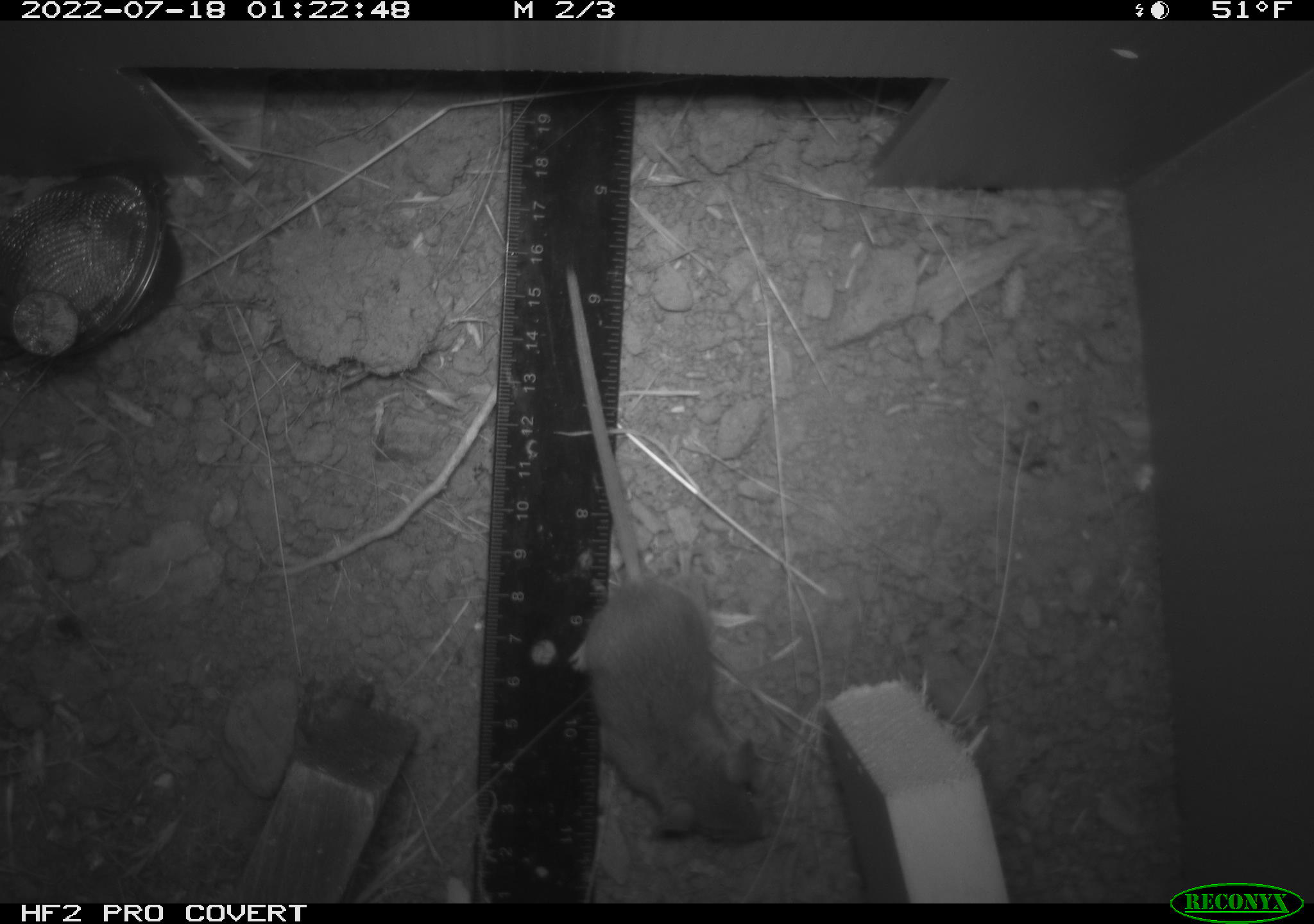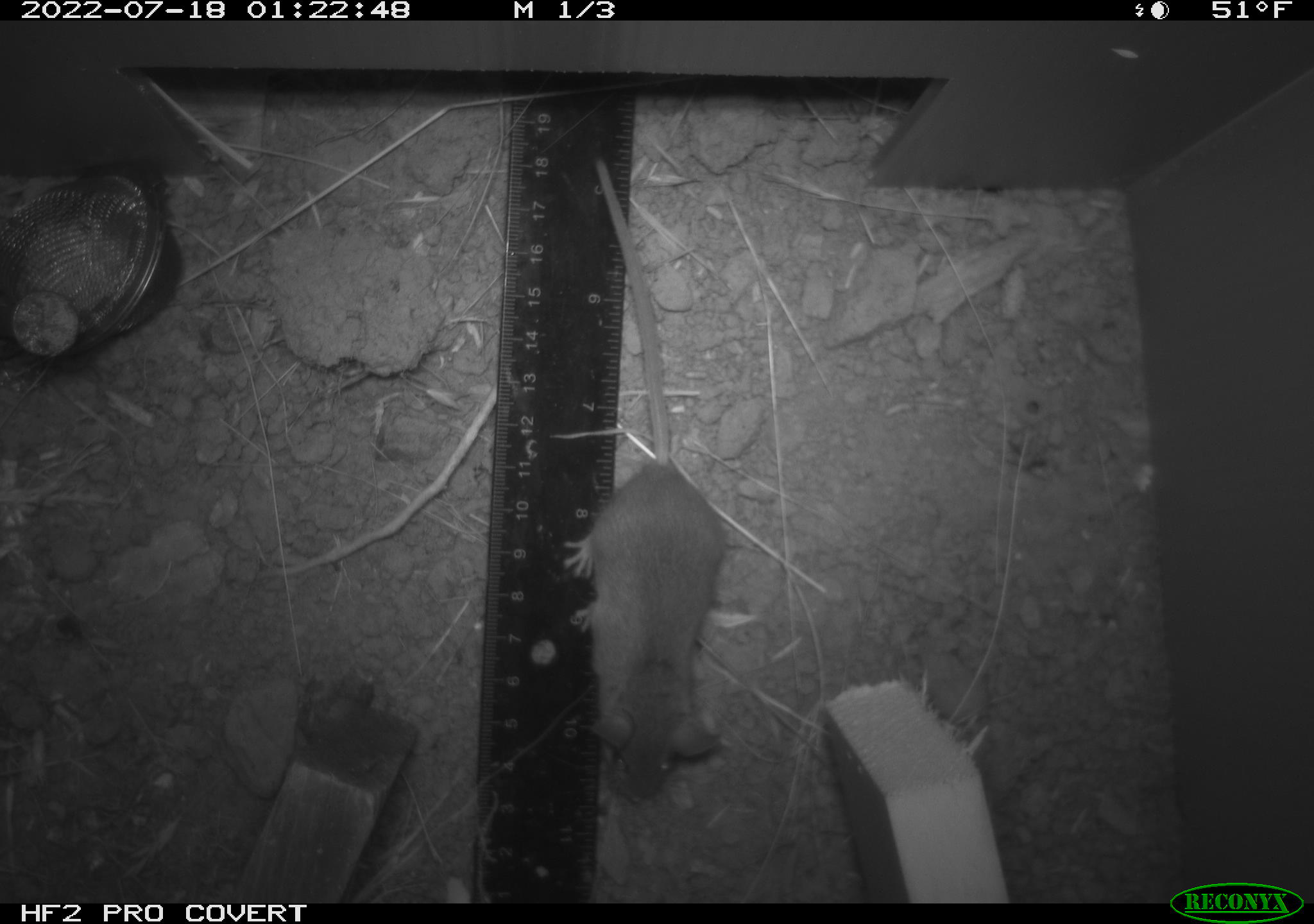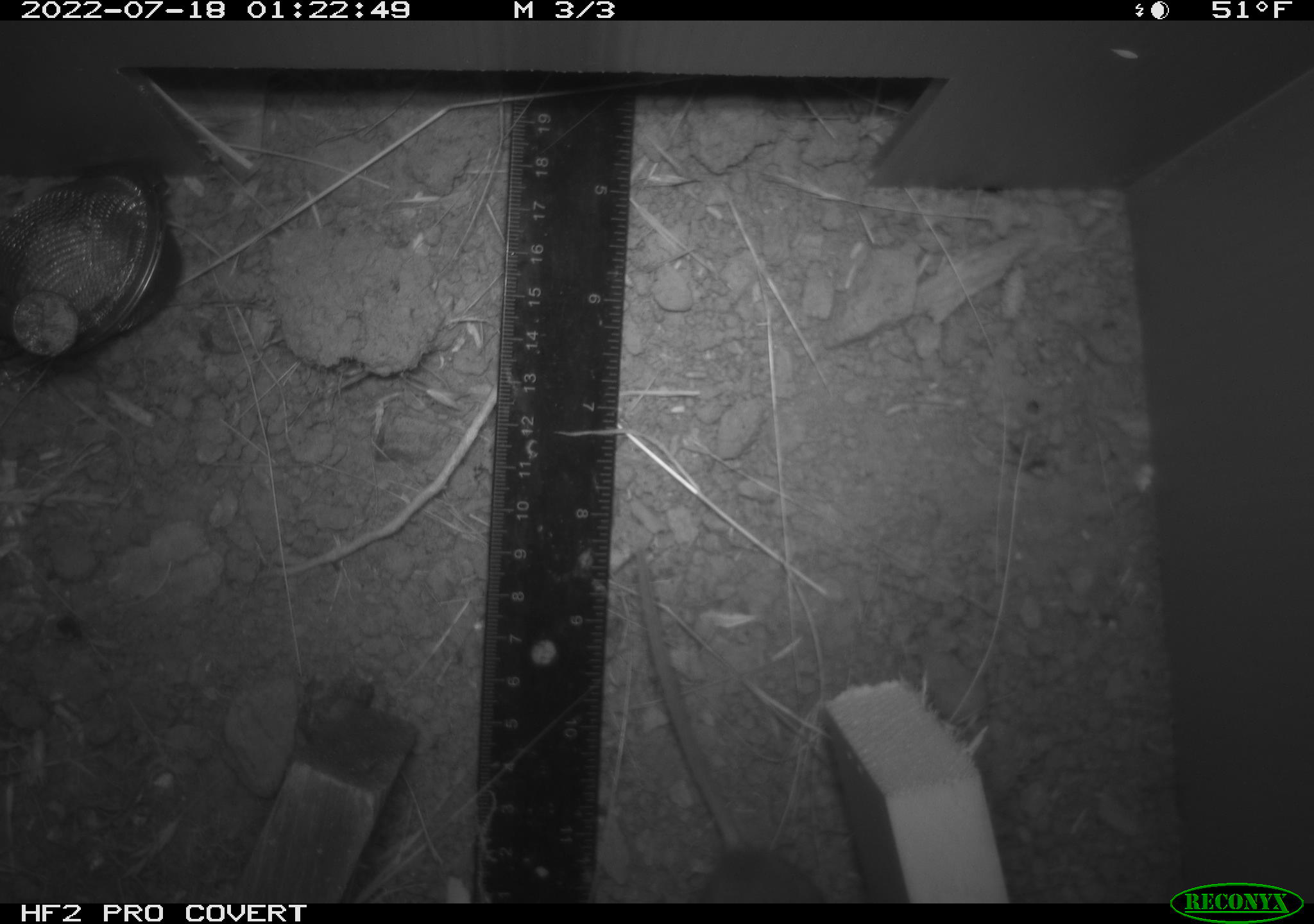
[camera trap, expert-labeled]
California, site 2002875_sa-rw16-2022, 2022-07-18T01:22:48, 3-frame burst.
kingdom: Animalia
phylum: Chordata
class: Mammalia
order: Rodentia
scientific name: Rodentia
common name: mouse species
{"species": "mouse species (Rodentia)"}